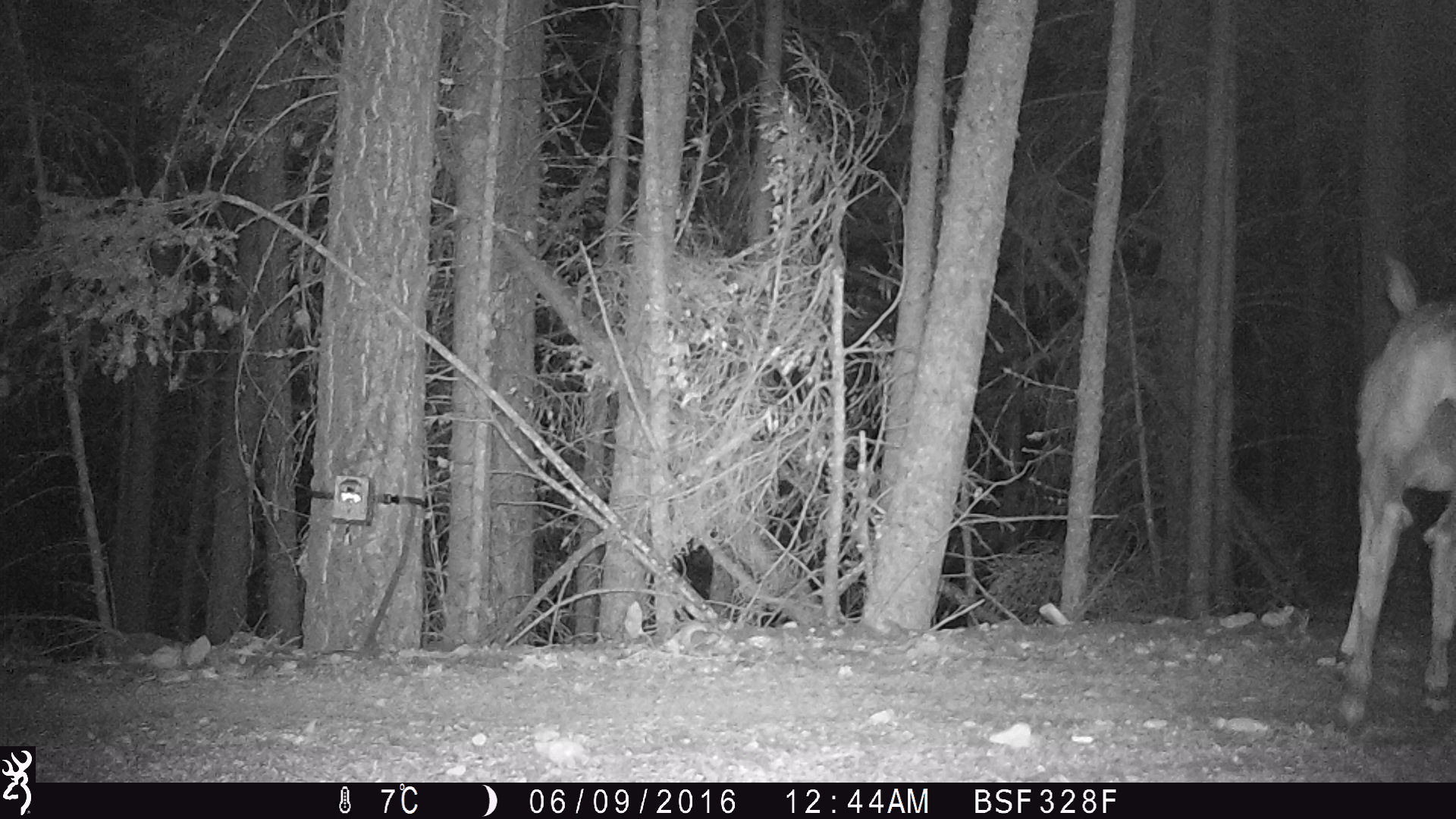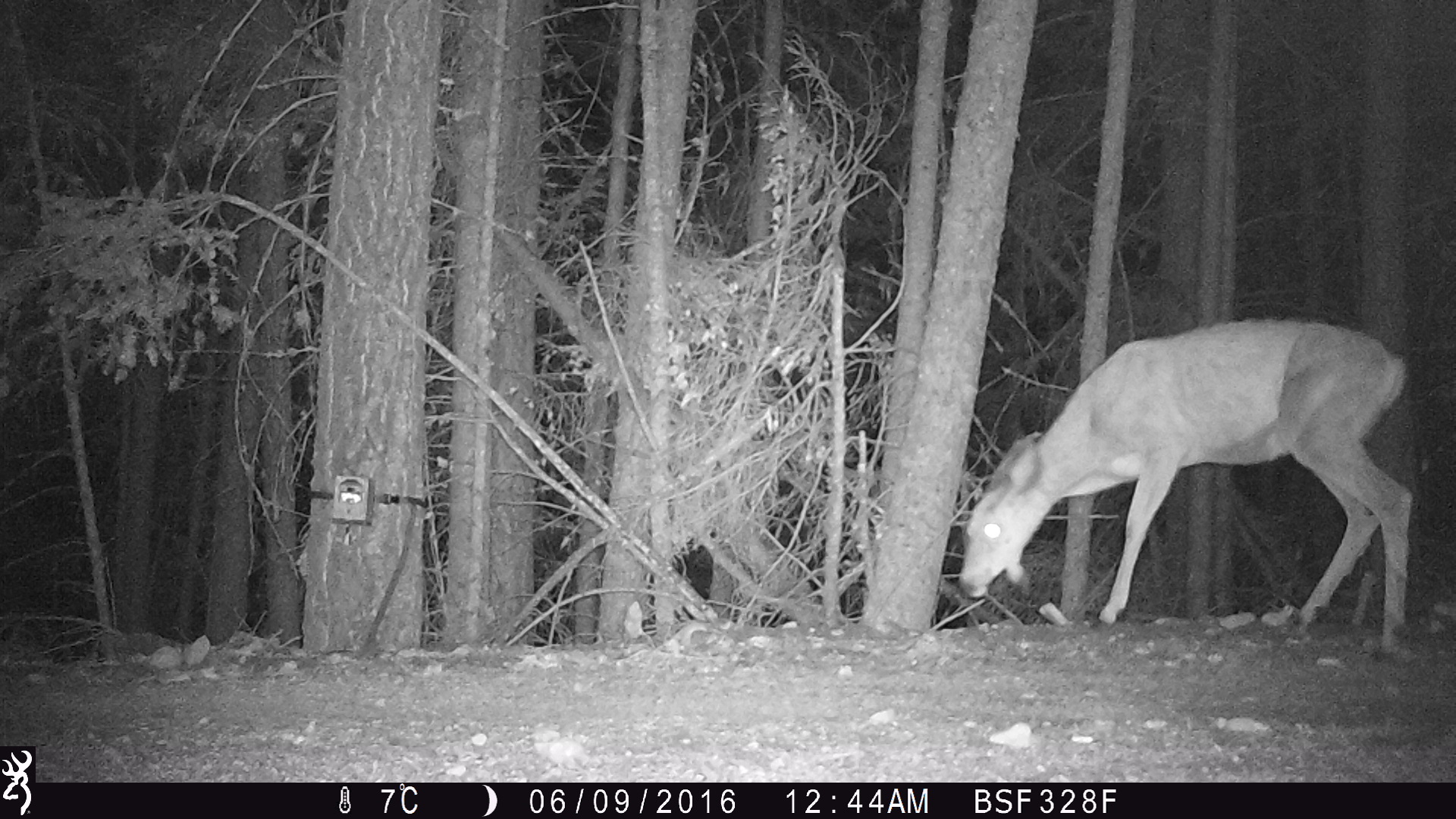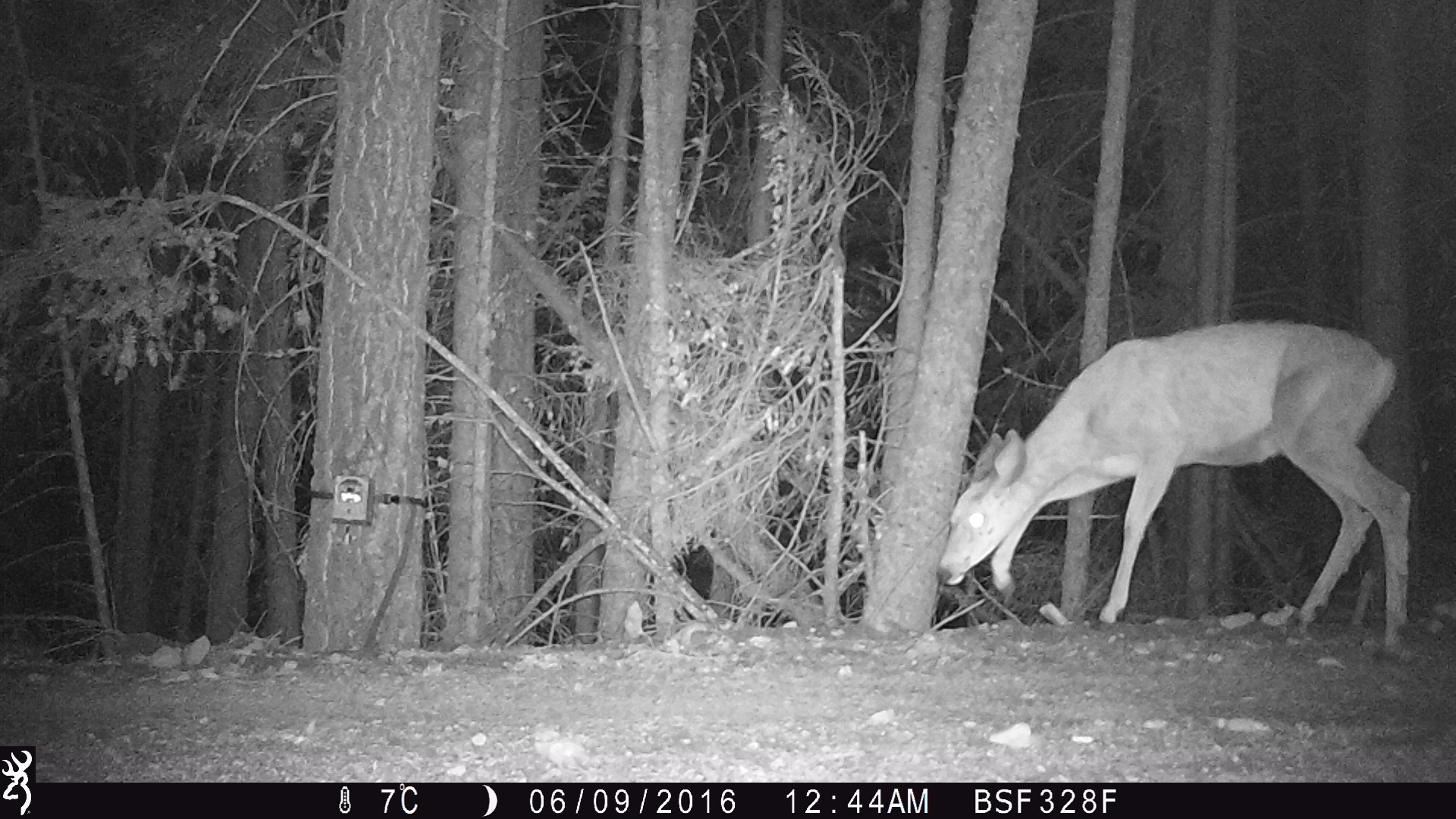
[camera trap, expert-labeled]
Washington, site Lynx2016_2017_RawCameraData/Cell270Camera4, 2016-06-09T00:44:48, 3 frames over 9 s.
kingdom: Animalia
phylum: Chordata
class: Mammalia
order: Artiodactyla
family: Cervidae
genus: Odocoileus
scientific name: Odocoileus hemionus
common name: mule deer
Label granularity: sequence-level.